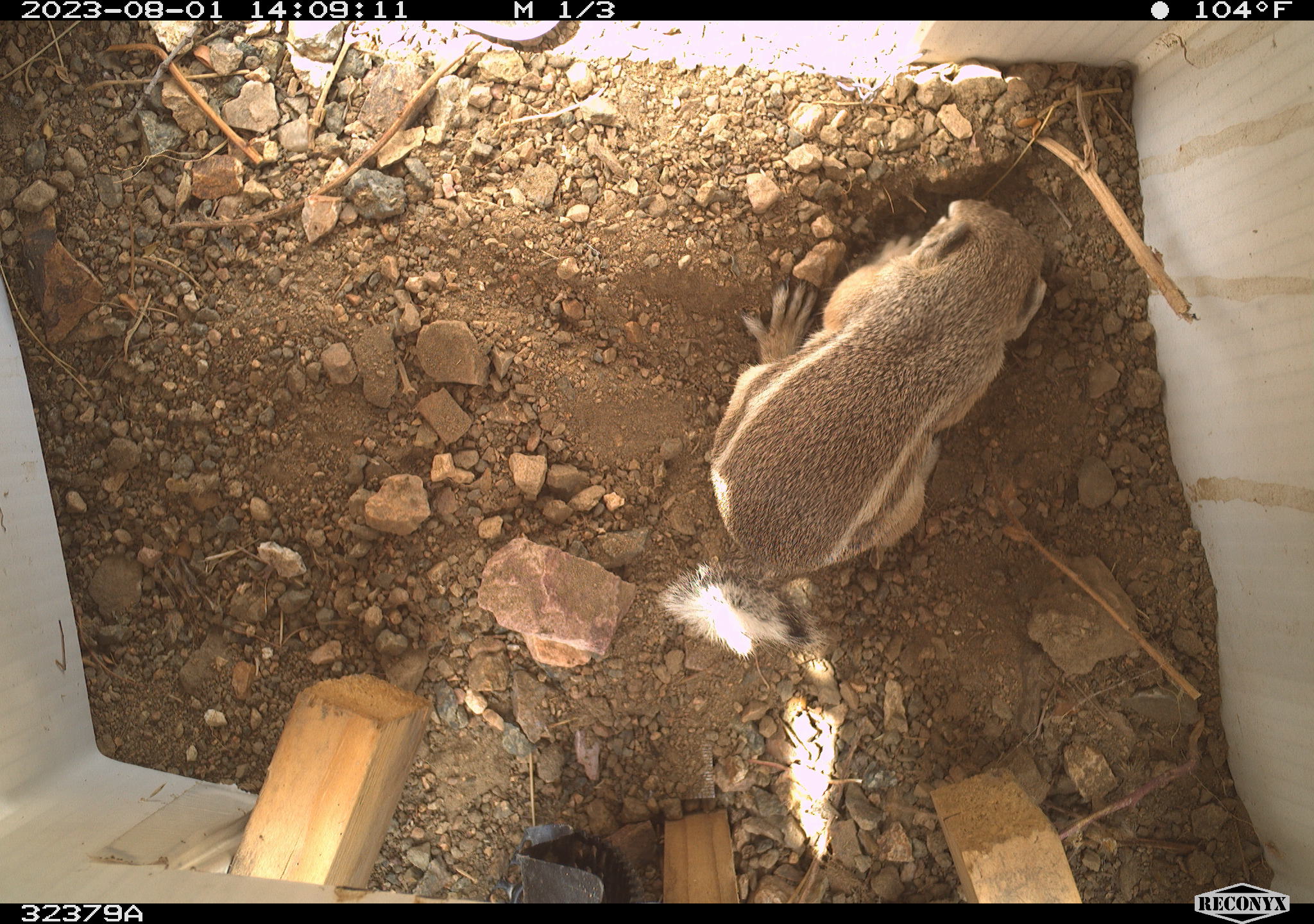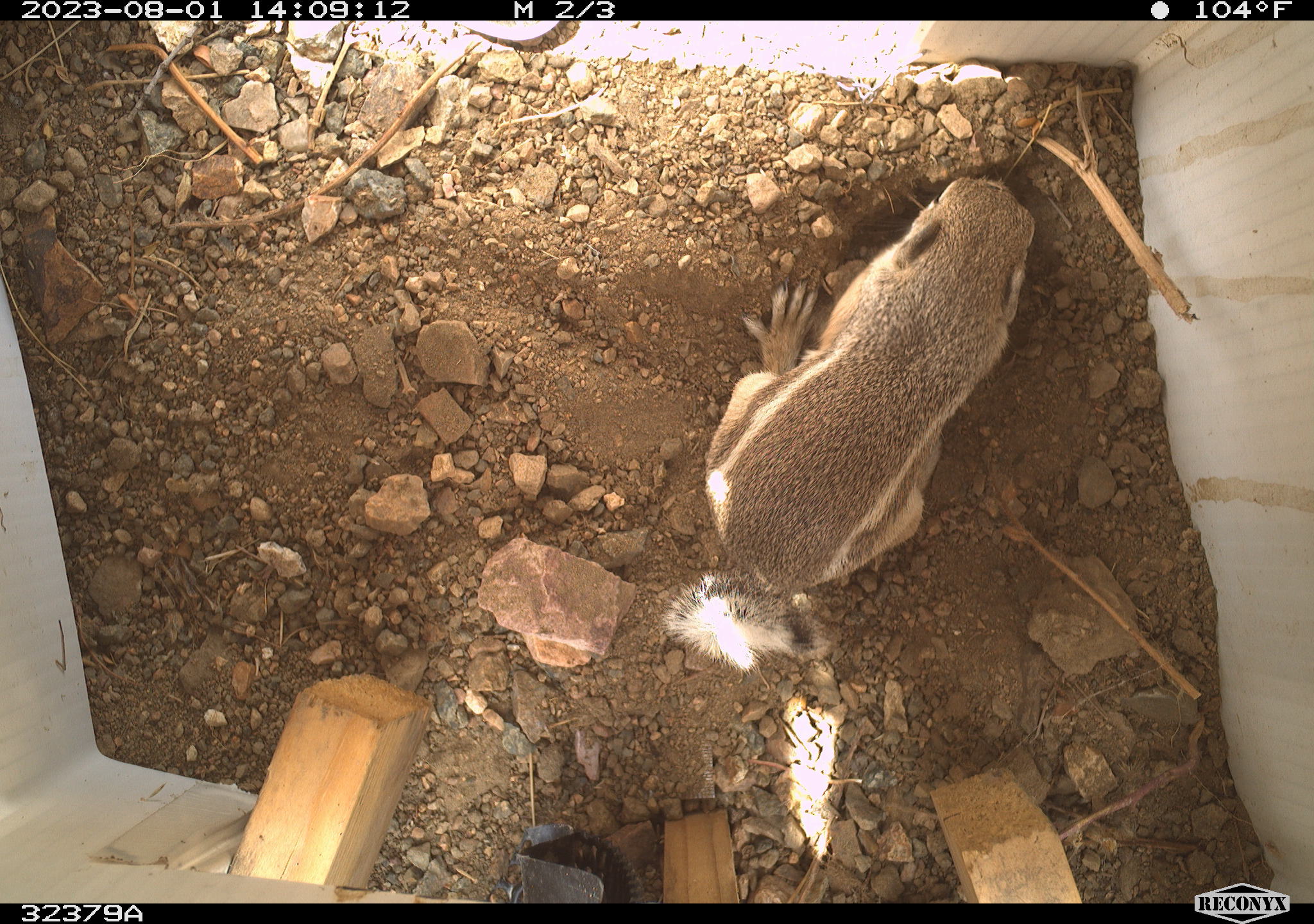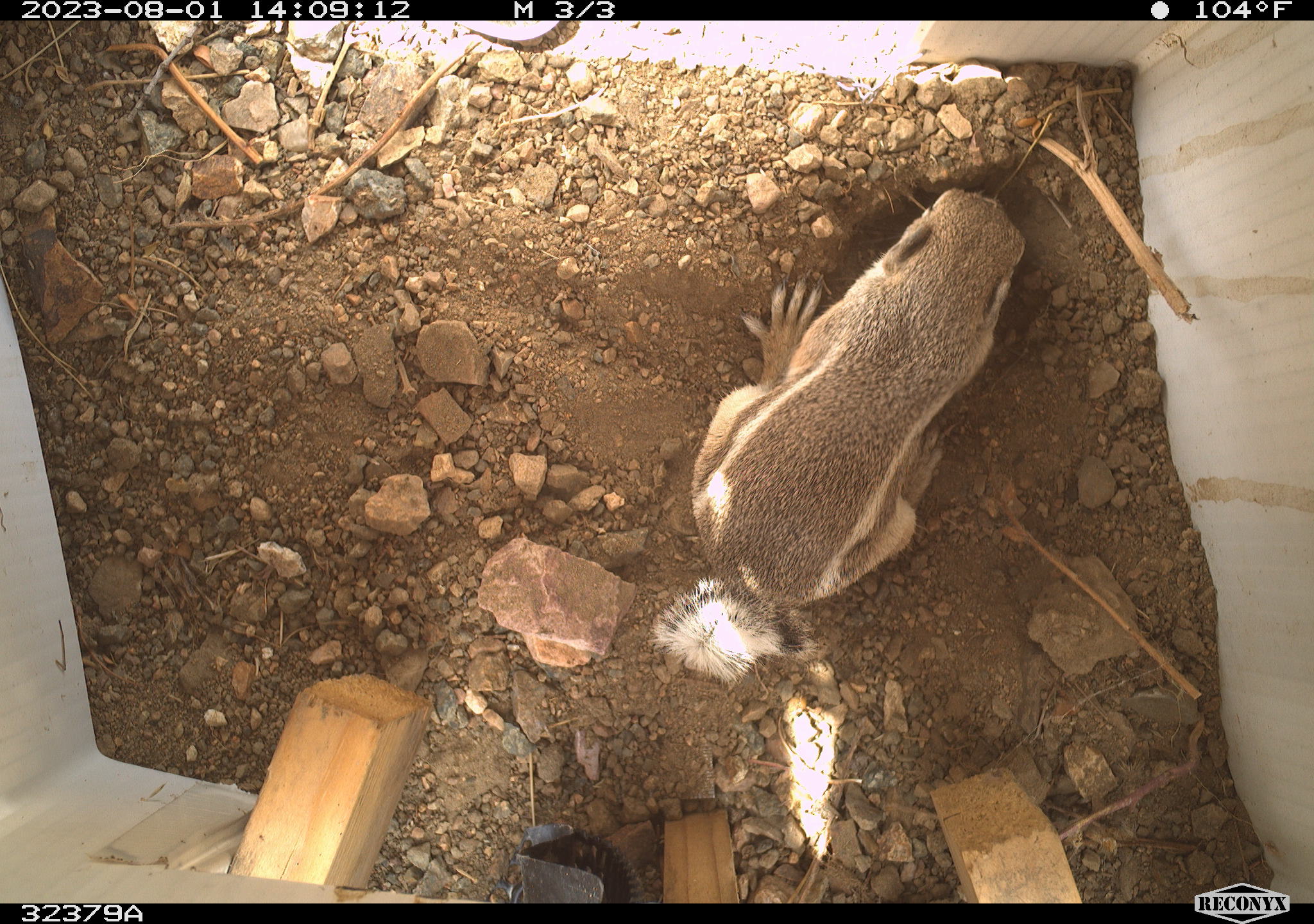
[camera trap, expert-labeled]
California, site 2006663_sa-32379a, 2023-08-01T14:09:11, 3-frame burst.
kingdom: Animalia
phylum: Chordata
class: Mammalia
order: Rodentia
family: Sciuridae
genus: Ammospermophilus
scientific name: Ammospermophilus leucurus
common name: white-tailed antelope squirrel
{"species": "white-tailed antelope squirrel (Ammospermophilus leucurus)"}